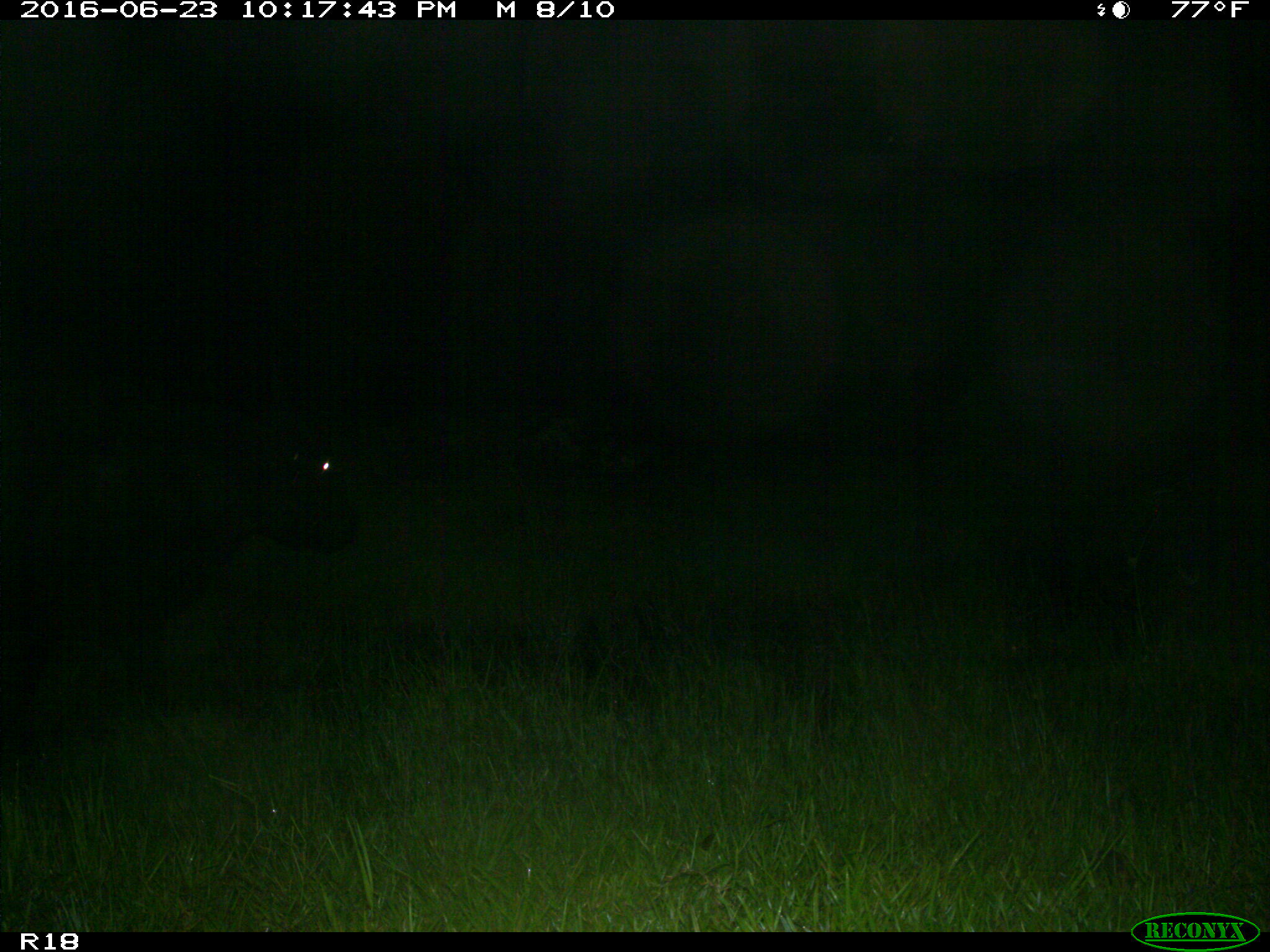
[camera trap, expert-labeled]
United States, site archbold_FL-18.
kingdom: Animalia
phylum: Chordata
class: Mammalia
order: Artiodactyla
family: Bovidae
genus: Bos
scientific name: Bos taurus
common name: domestic cow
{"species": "Bos taurus (domestic cow)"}